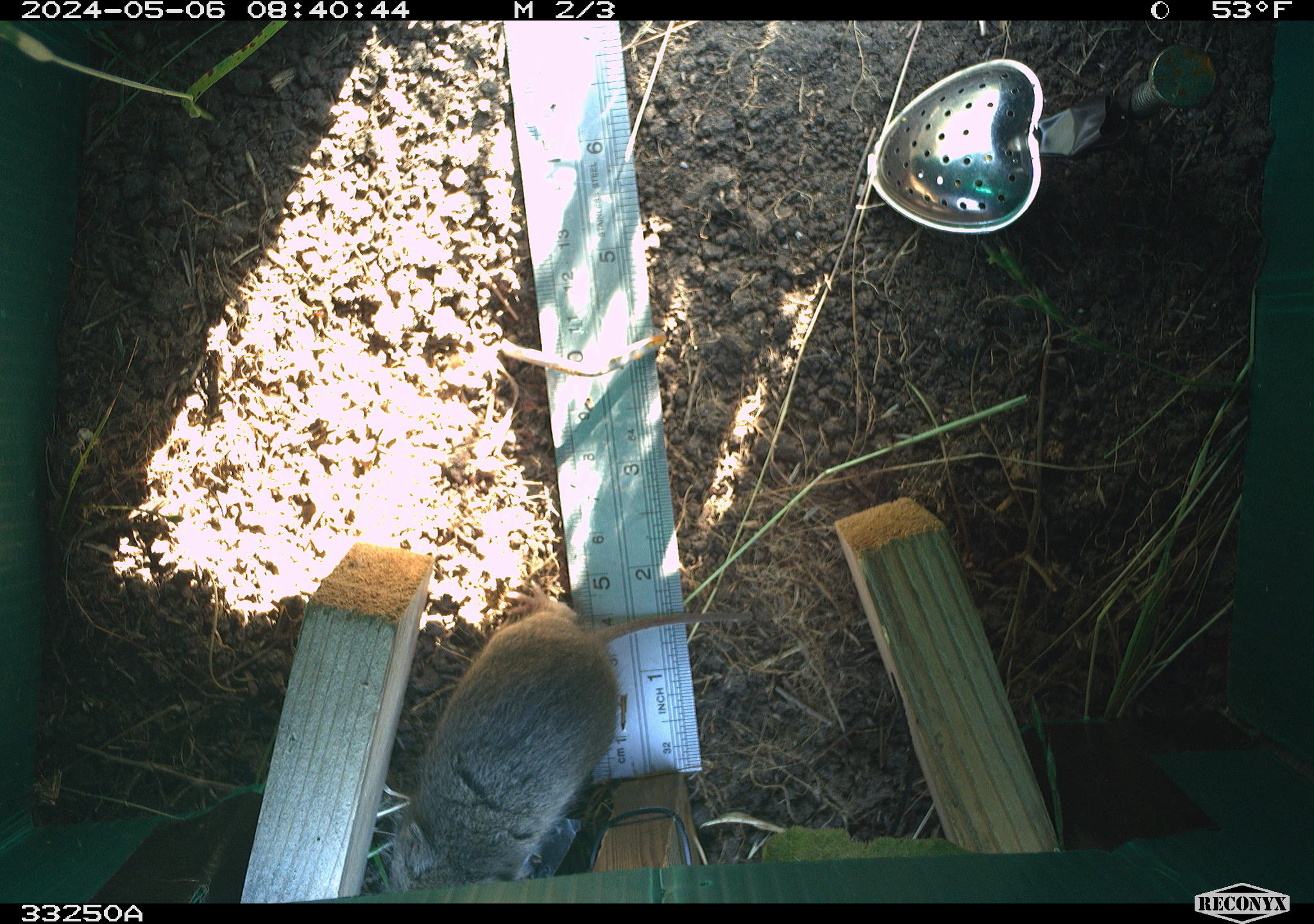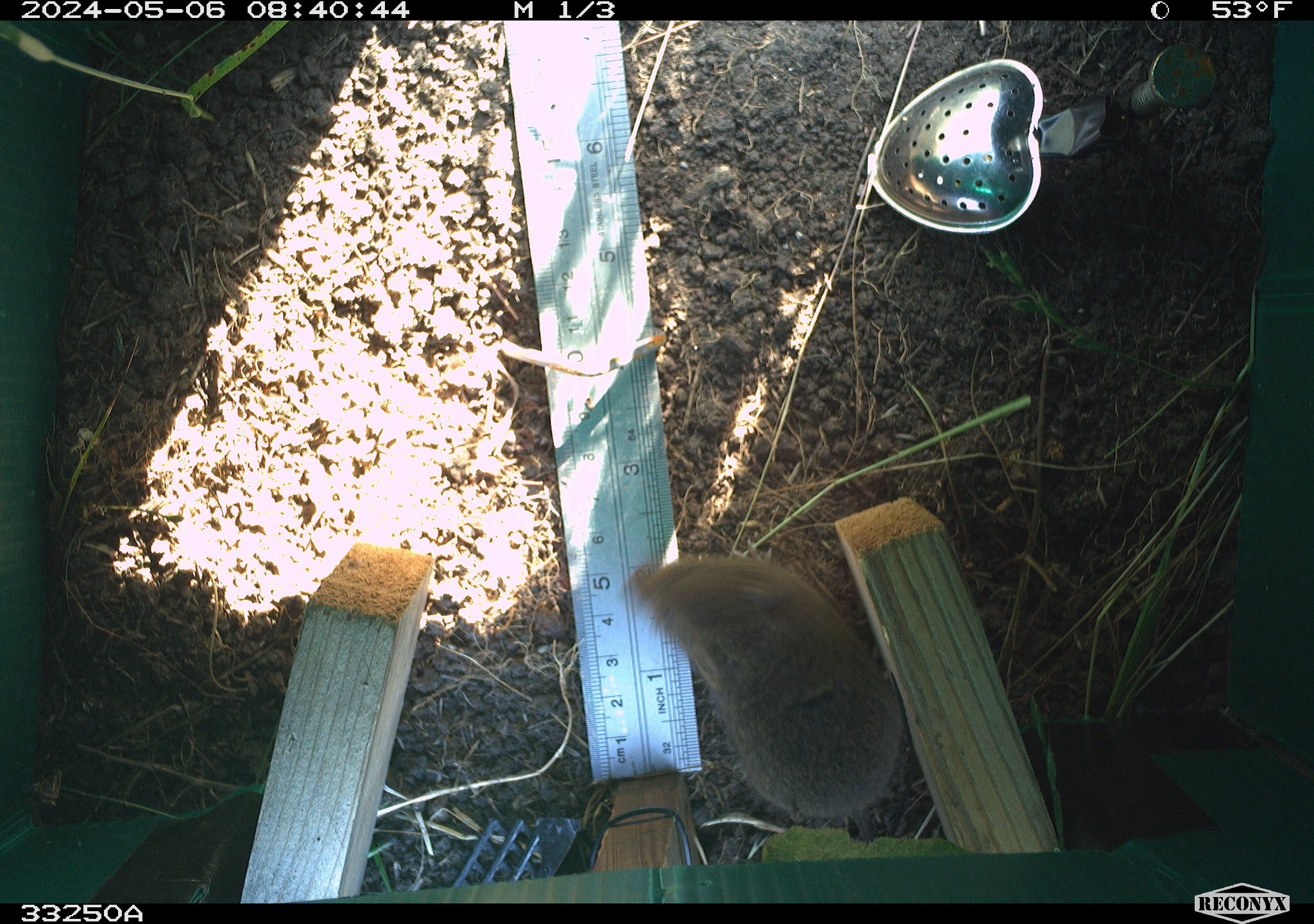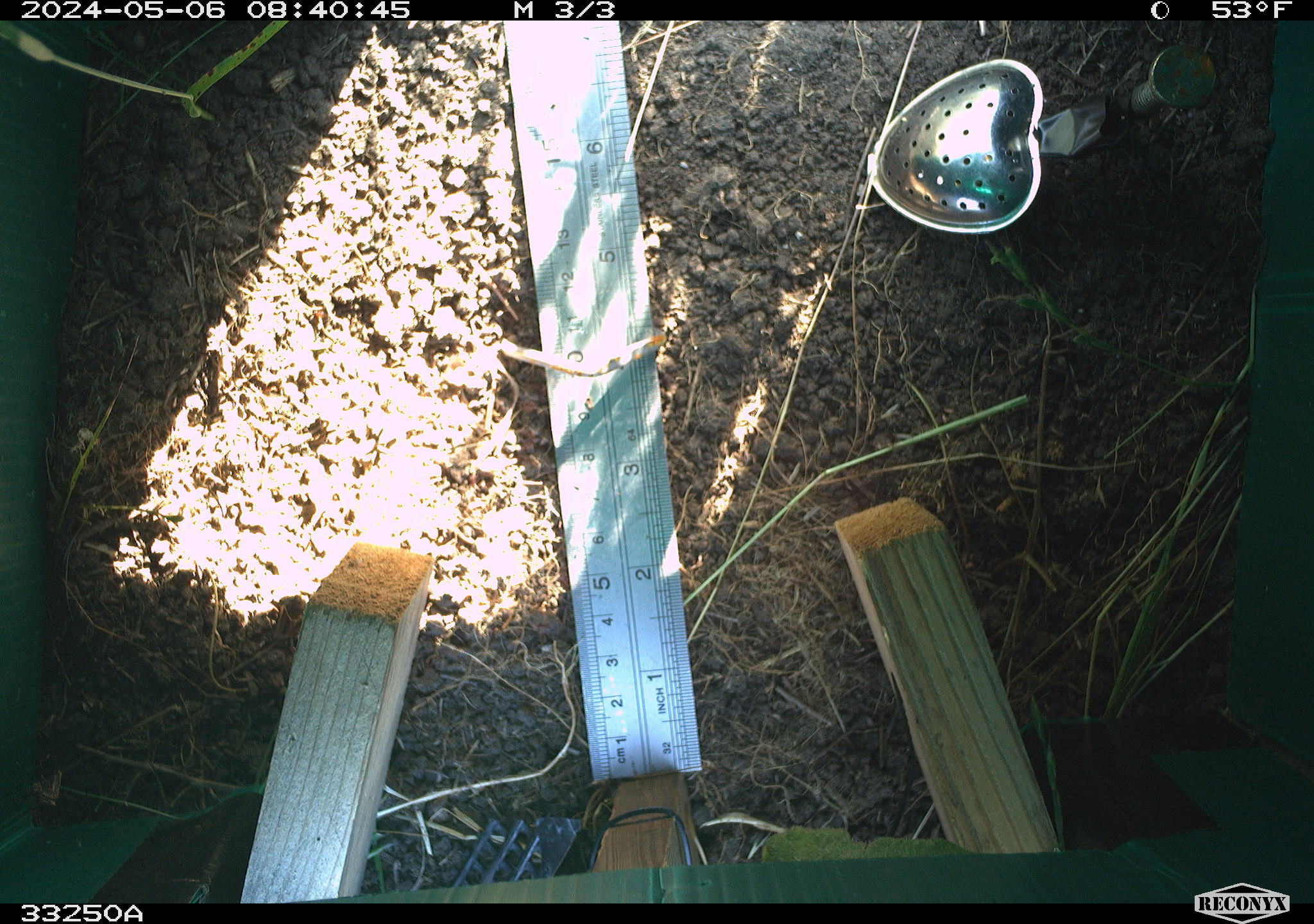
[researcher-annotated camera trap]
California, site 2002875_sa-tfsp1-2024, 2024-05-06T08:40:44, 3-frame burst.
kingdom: Animalia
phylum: Chordata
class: Mammalia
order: Rodentia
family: Cricetidae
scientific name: Arvicolinae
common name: voles, lemmings, and muskrats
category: arvicolinae subfamily